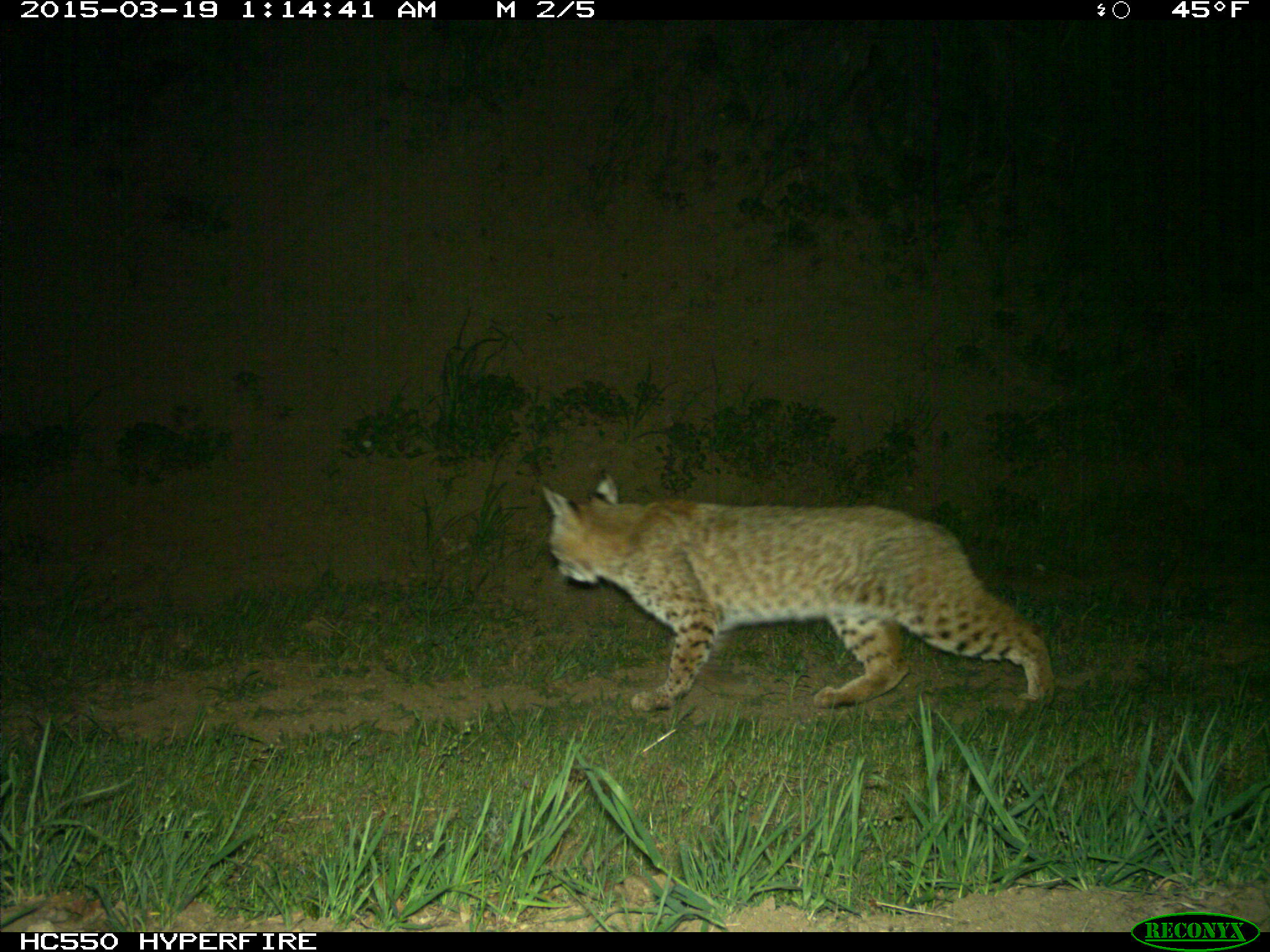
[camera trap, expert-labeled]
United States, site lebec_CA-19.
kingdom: Animalia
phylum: Chordata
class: Mammalia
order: Carnivora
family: Felidae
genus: Lynx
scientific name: Lynx rufus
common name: bobcat